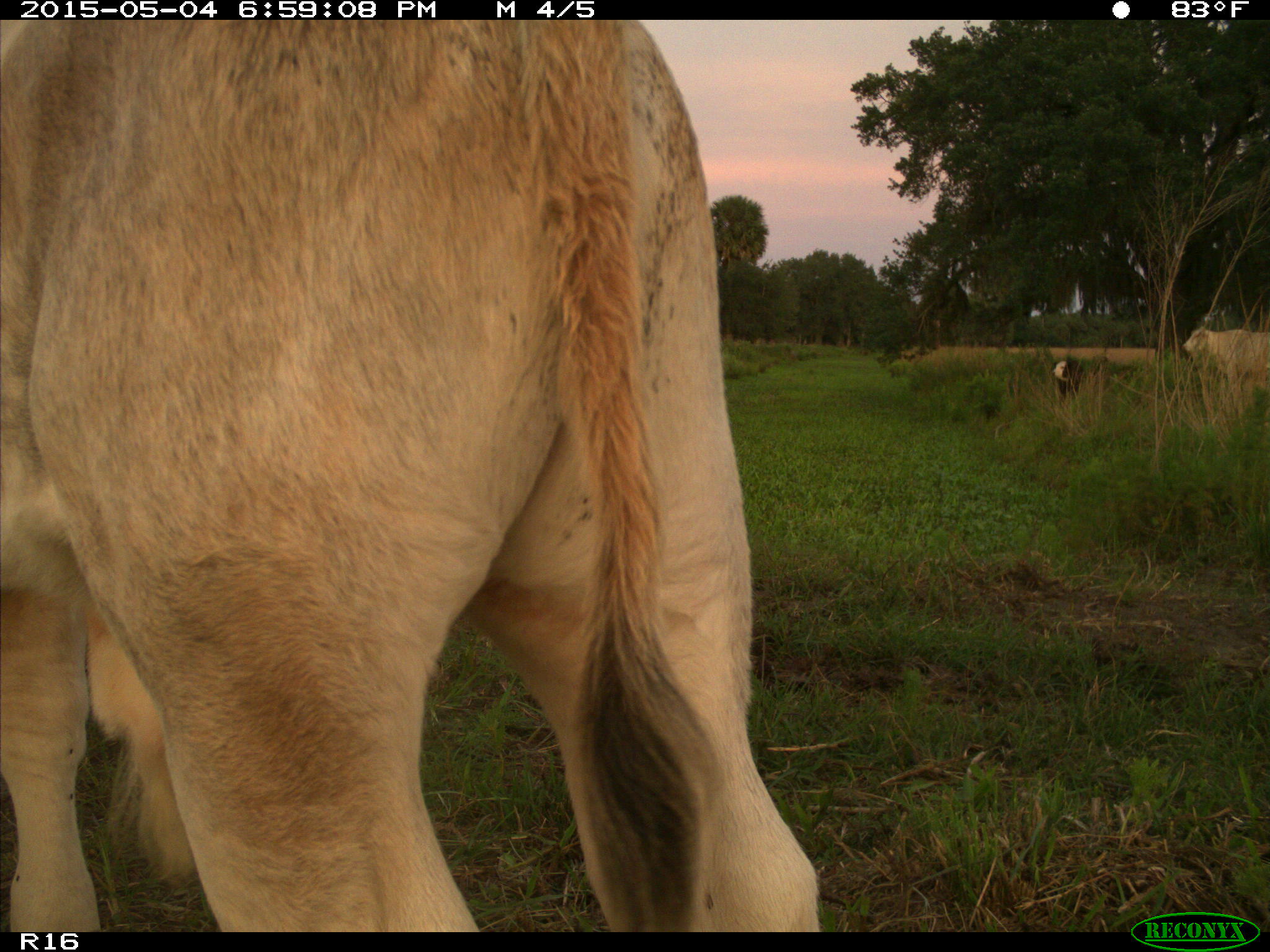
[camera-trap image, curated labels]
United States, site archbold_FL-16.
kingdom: Animalia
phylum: Chordata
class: Mammalia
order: Artiodactyla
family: Bovidae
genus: Bos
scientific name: Bos taurus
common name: domestic cow